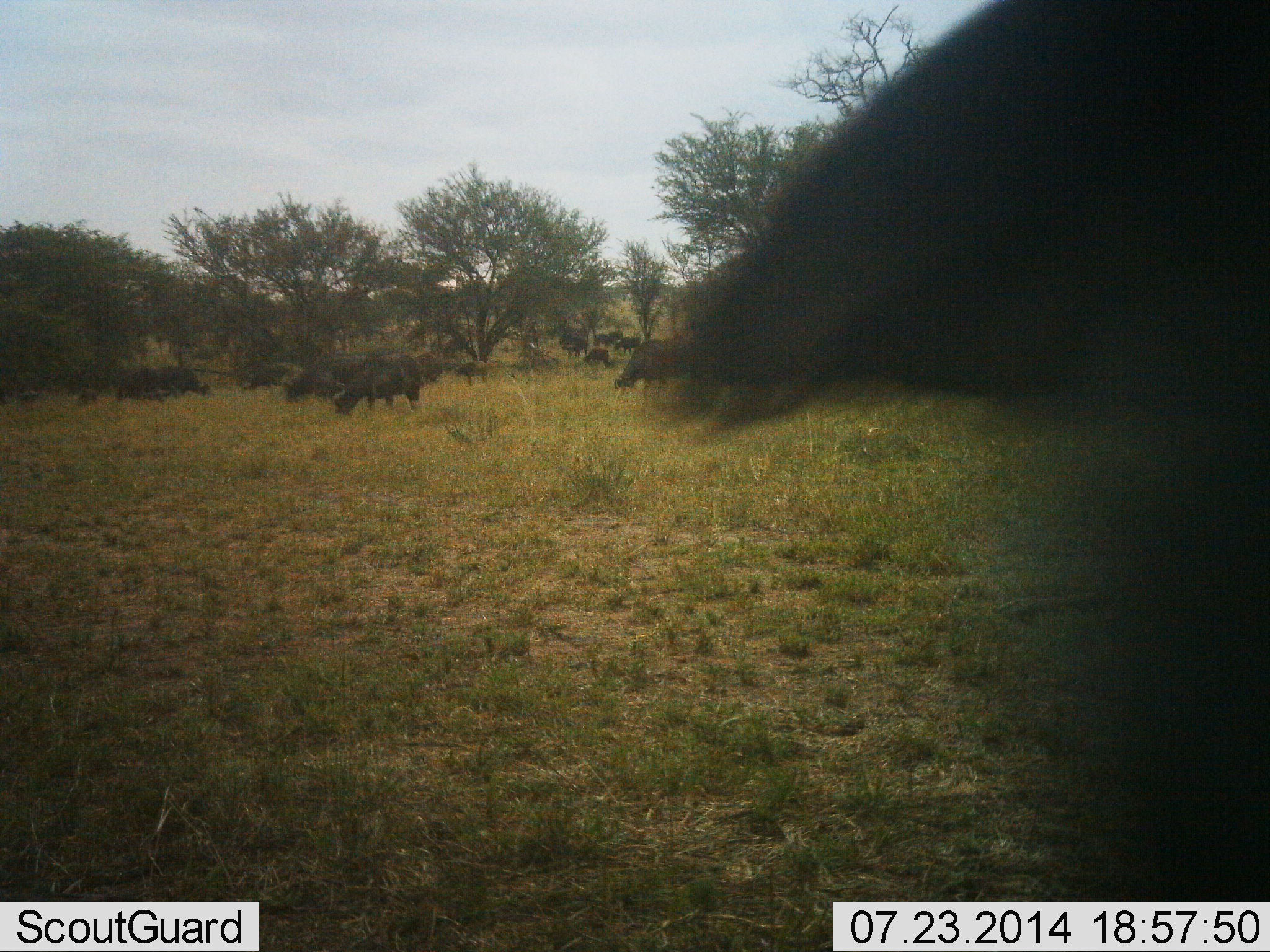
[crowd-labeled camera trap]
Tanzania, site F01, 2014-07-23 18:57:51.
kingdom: Animalia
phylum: Chordata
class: Mammalia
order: Artiodactyla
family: Bovidae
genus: Syncerus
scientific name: Syncerus caffer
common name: cape buffalo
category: buffalo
Buffalo (cape buffalo) (Syncerus caffer), count 11-50. Behavior (volunteer vote fractions): standing 40%, resting 10%, moving 20%, interacting 10%. Young present (vote fraction): 10%. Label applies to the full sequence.